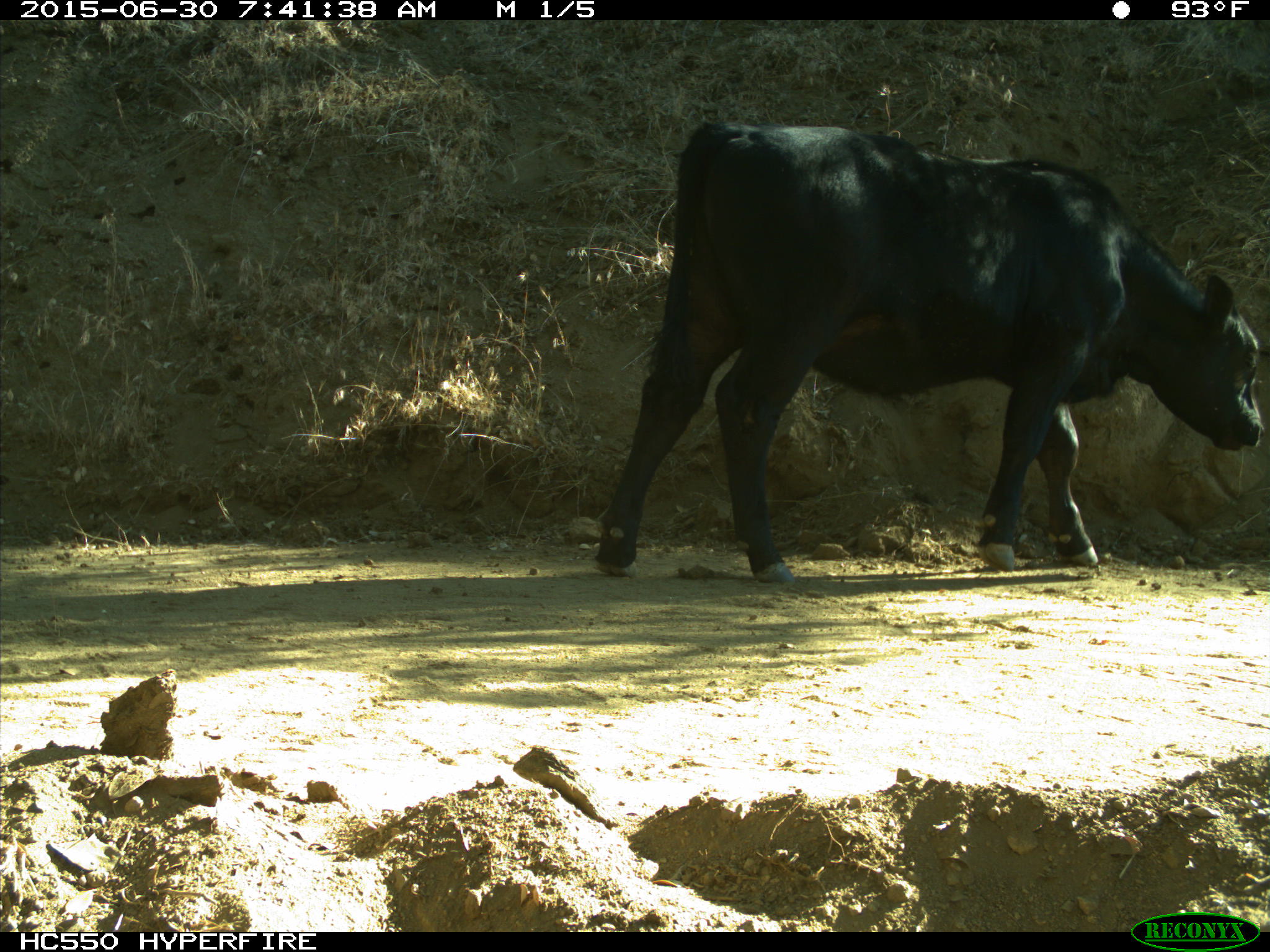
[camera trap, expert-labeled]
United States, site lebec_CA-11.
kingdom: Animalia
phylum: Chordata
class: Mammalia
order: Artiodactyla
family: Bovidae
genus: Bos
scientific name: Bos taurus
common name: domestic cow